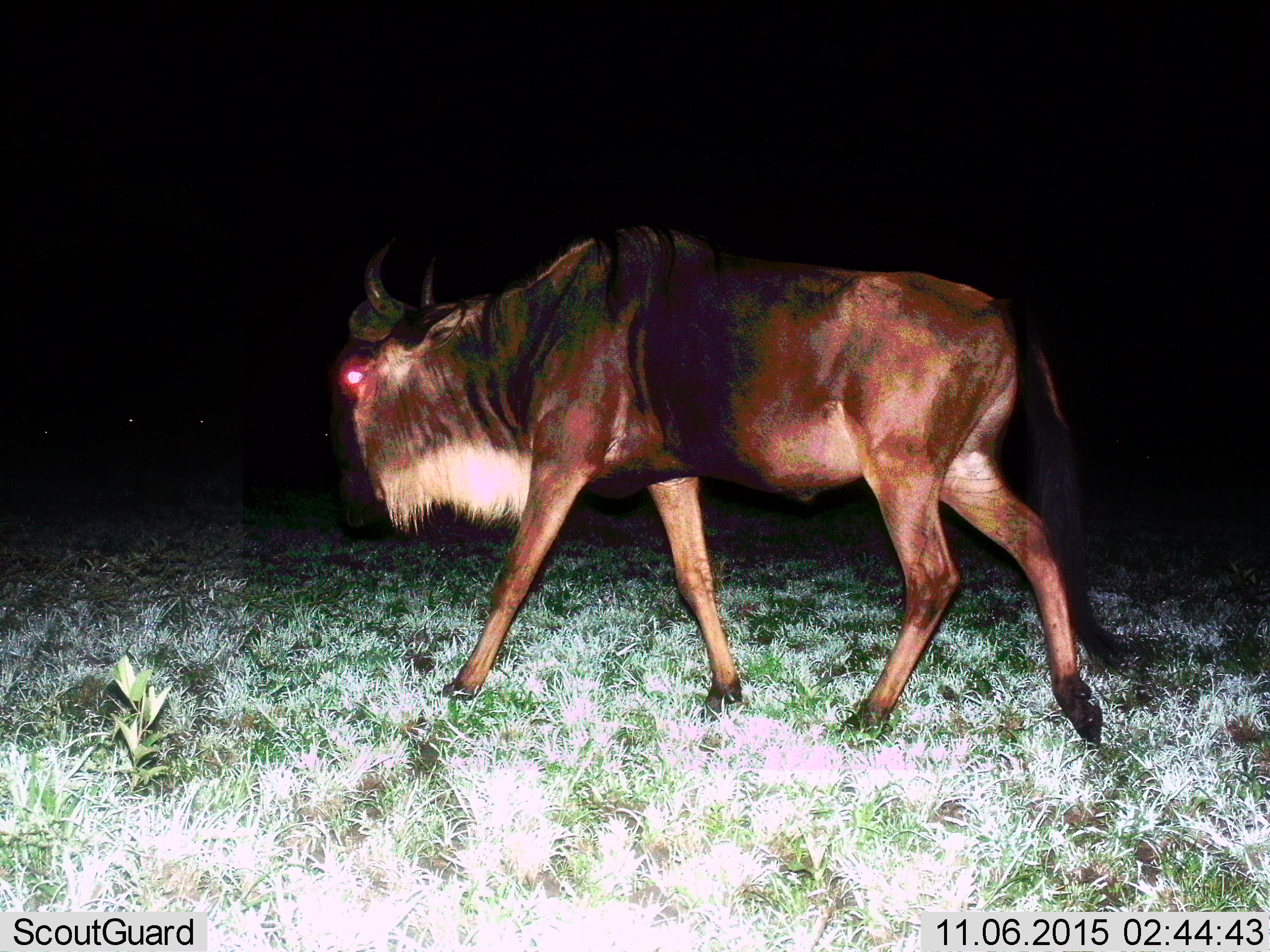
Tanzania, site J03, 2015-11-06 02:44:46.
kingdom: Animalia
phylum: Chordata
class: Mammalia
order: Artiodactyla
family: Bovidae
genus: Connochaetes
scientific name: Connochaetes taurinus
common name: blue wildebeest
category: wildebeest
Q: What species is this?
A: Wildebeest (blue wildebeest) (Connochaetes taurinus).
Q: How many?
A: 1.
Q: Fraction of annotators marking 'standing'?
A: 0%.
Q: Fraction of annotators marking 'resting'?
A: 0%.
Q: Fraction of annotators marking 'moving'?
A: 100%.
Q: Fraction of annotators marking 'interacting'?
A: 0%.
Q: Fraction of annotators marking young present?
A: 0%.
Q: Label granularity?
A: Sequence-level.